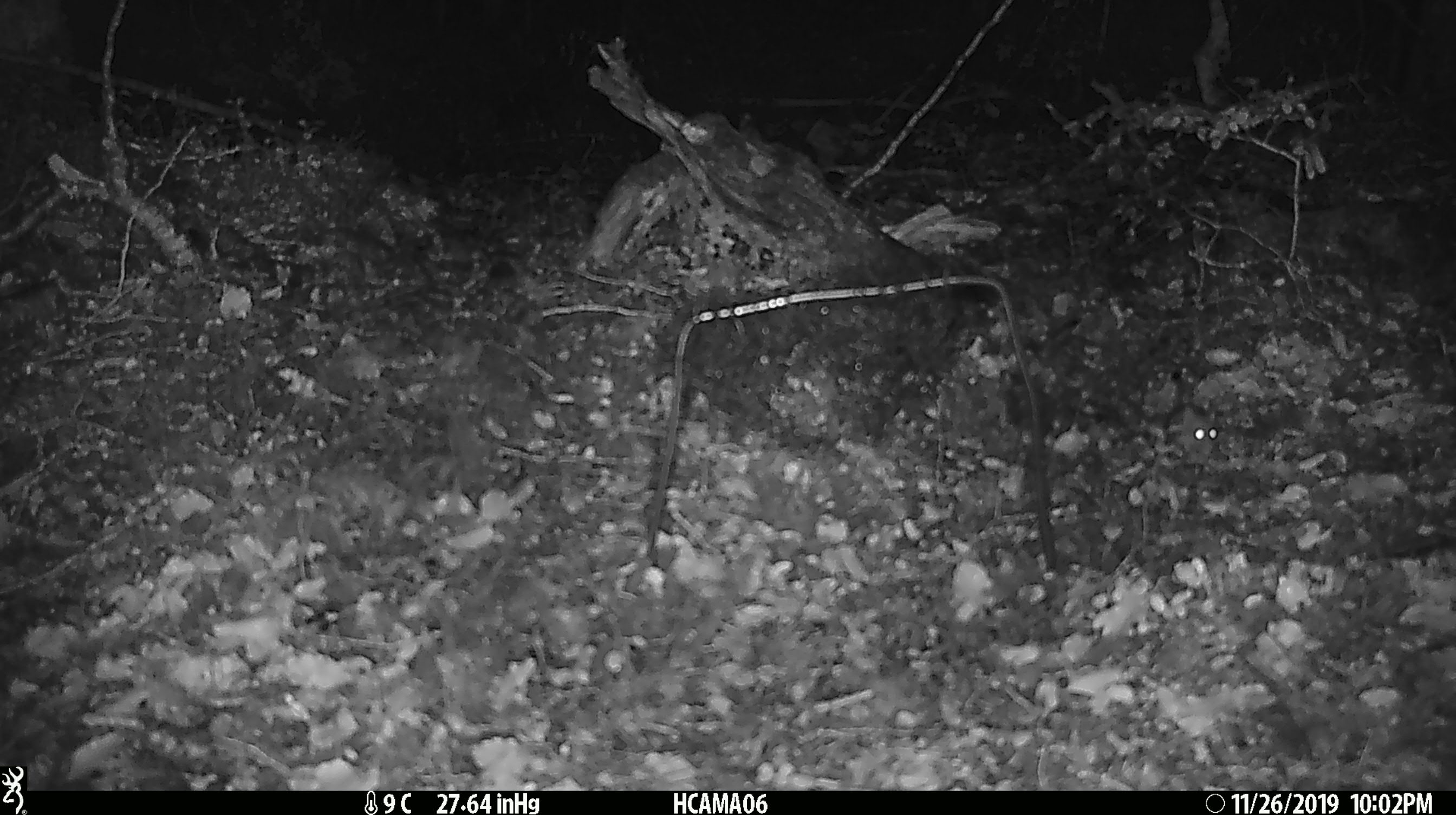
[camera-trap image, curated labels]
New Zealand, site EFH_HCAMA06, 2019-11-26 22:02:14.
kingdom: Animalia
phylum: Chordata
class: Mammalia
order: Rodentia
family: Muridae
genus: Mus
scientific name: Mus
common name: mouse